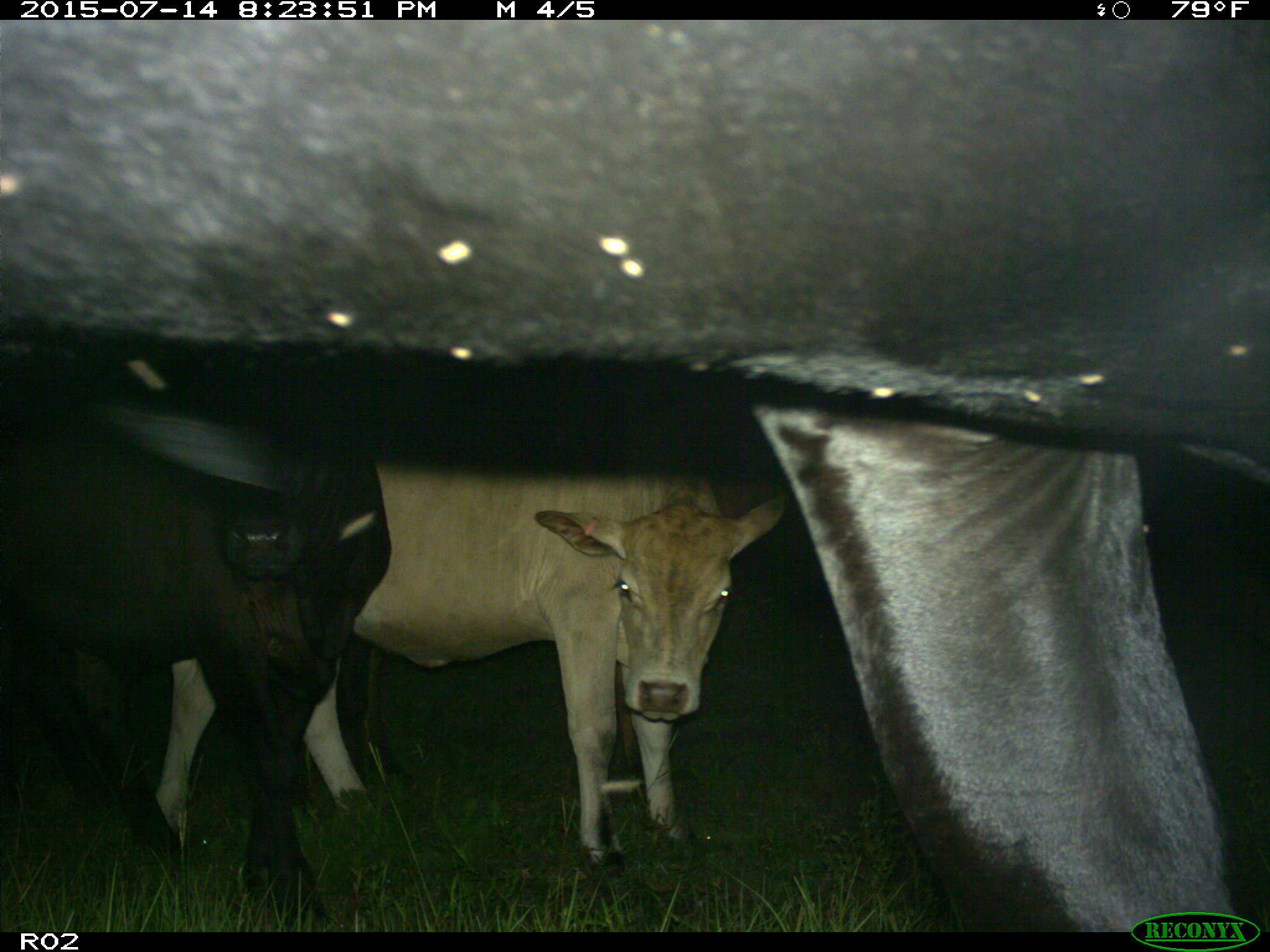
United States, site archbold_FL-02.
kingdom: Animalia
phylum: Chordata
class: Mammalia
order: Artiodactyla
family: Bovidae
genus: Bos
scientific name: Bos taurus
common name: domestic cow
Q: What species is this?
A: Bos taurus (domestic cow).